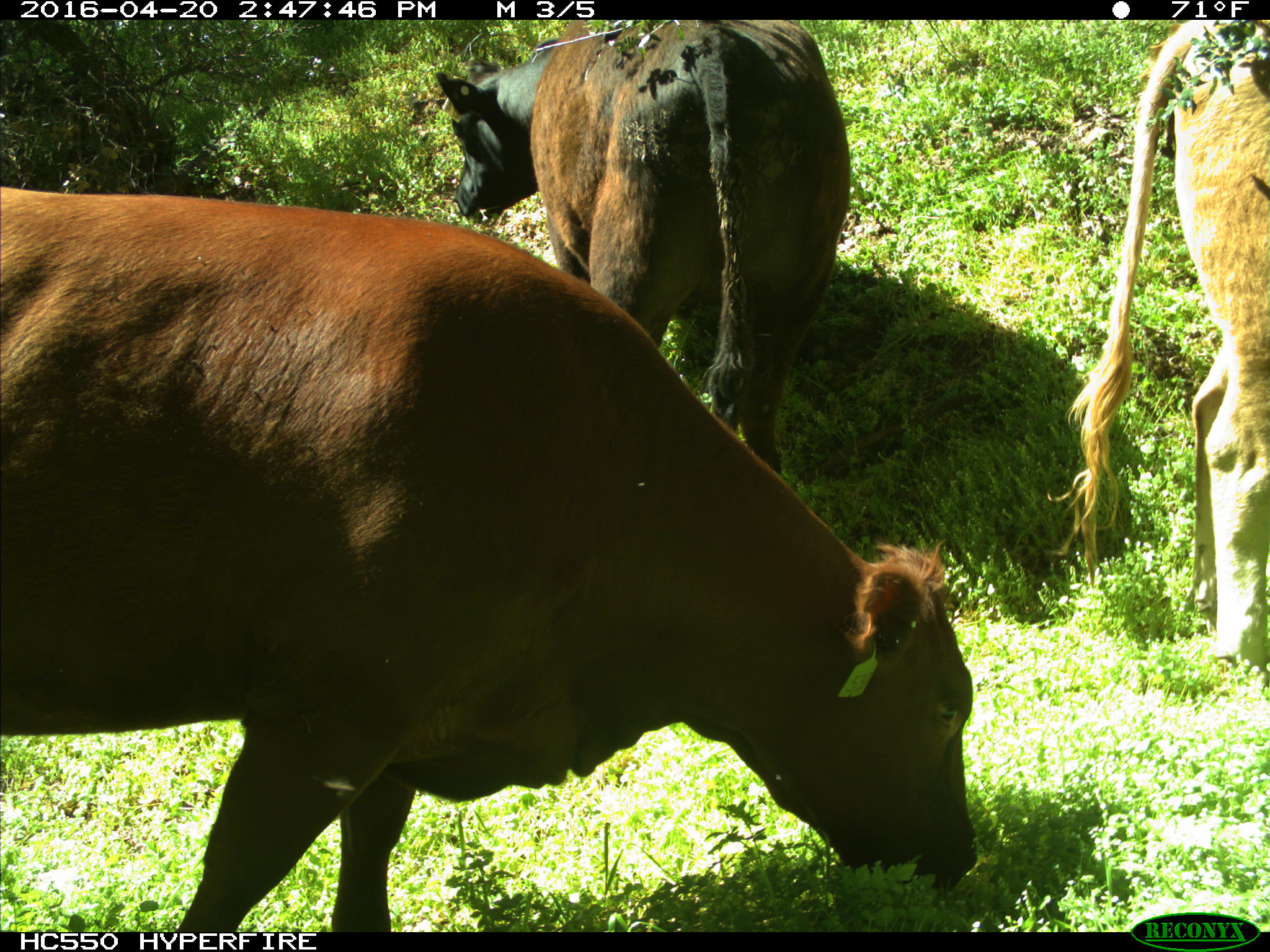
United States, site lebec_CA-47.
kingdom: Animalia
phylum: Chordata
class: Mammalia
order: Artiodactyla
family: Bovidae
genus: Bos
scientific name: Bos taurus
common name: domestic cow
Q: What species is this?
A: Bos taurus (domestic cow).